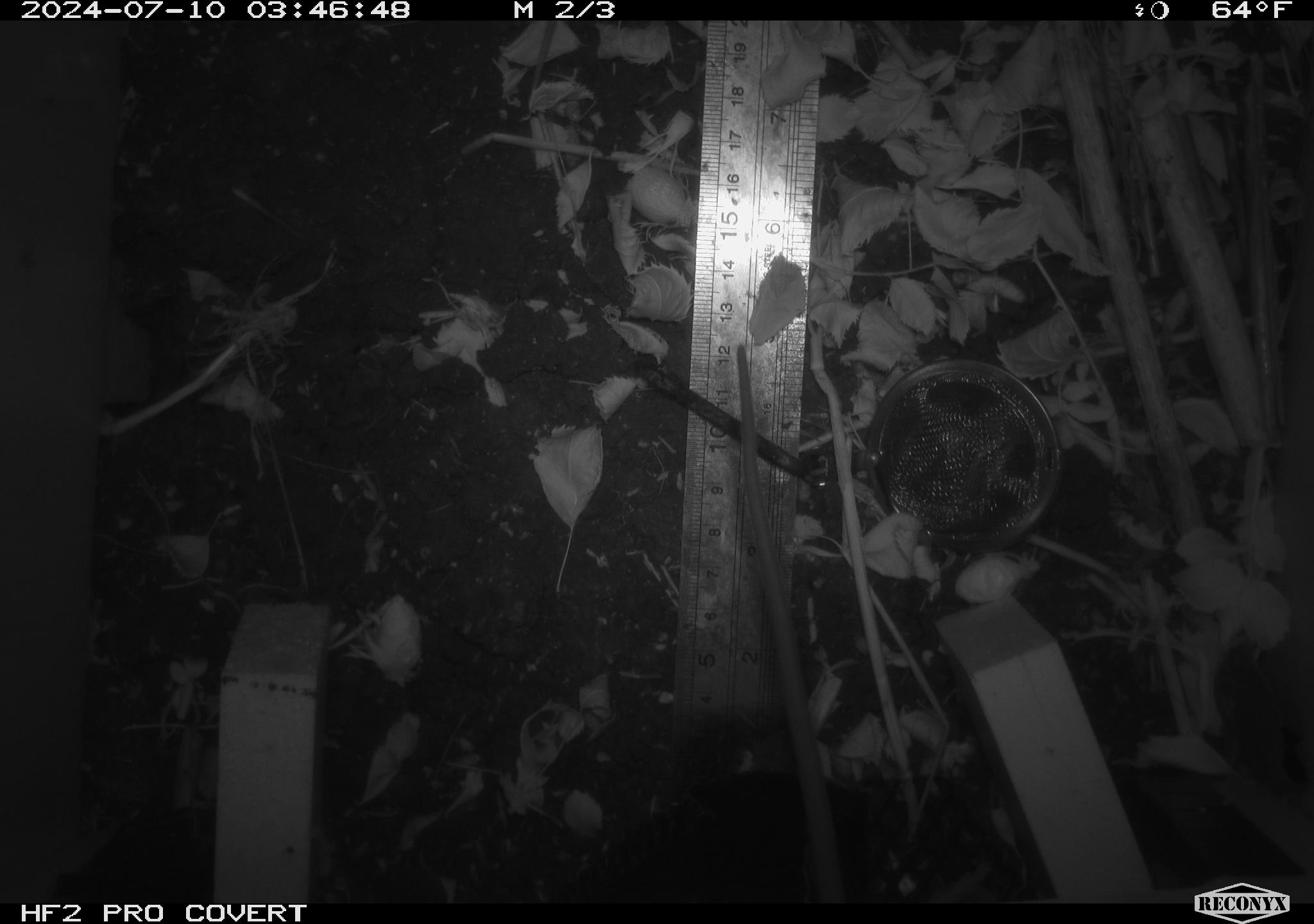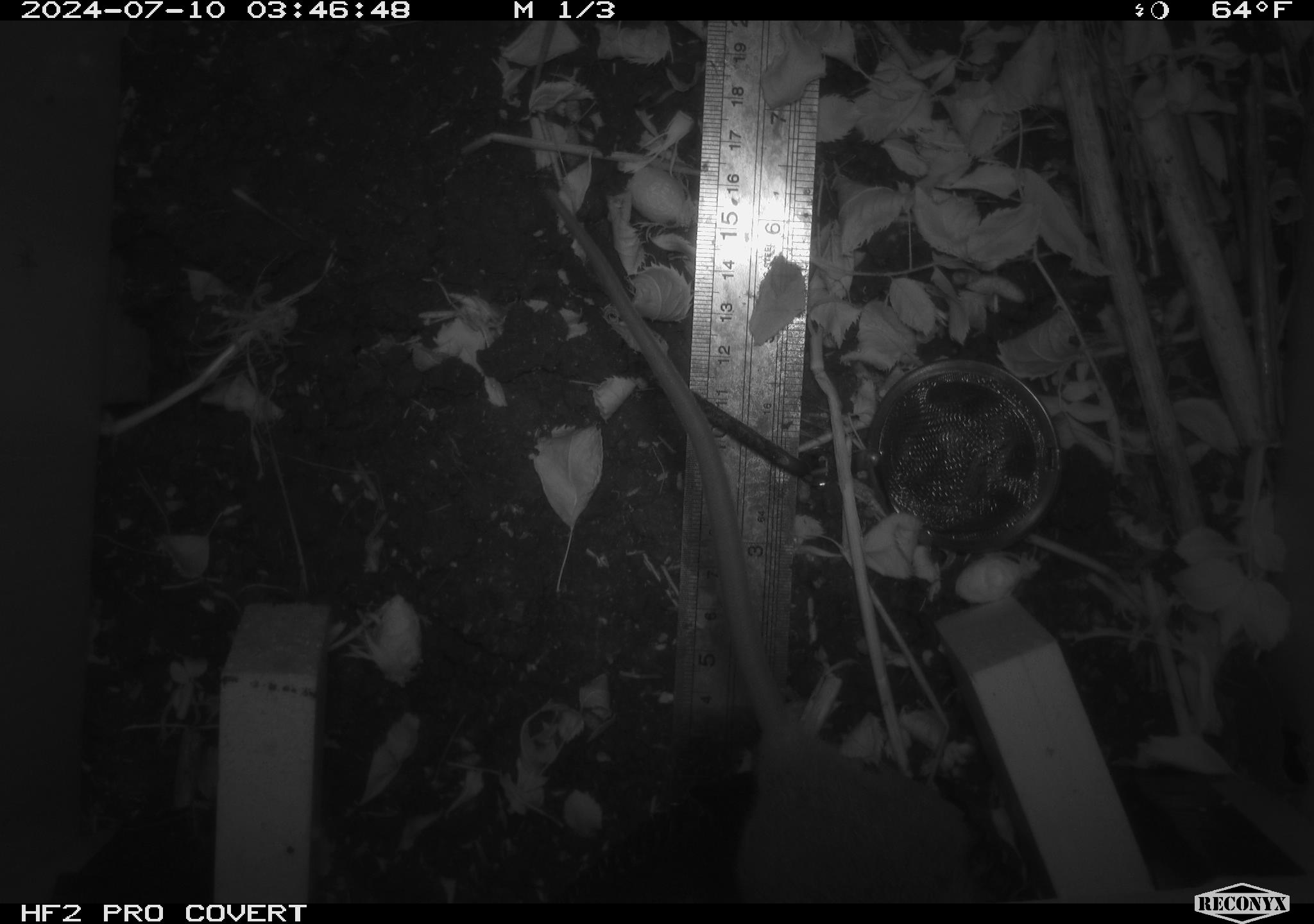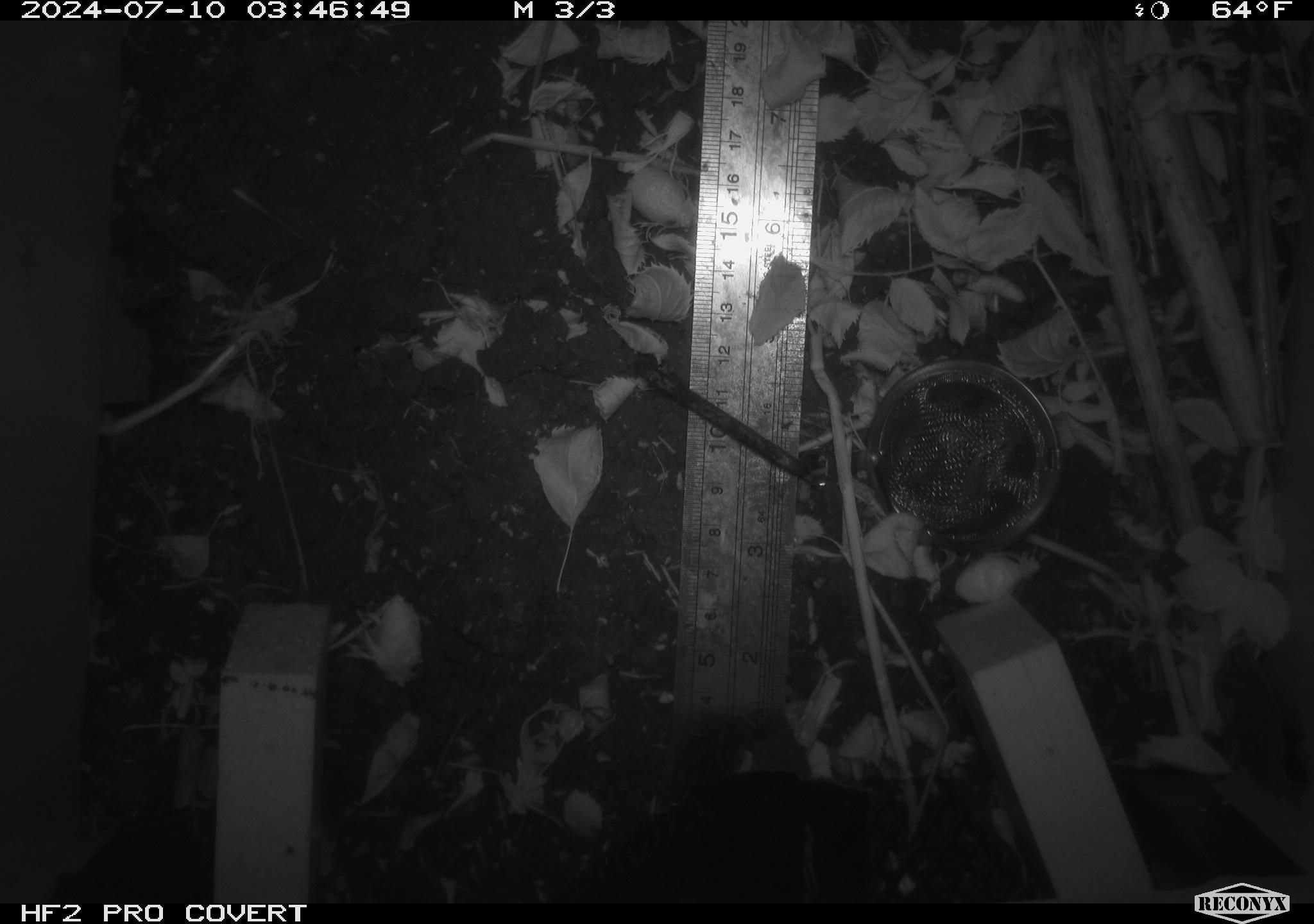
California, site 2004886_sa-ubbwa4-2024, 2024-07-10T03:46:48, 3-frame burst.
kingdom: Animalia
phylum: Chordata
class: Mammalia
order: Rodentia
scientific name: Rodentia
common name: woodrat or rat or mouse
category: woodrat or rat or mouse species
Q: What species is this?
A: Woodrat or rat or mouse species (woodrat or rat or mouse) (Rodentia).